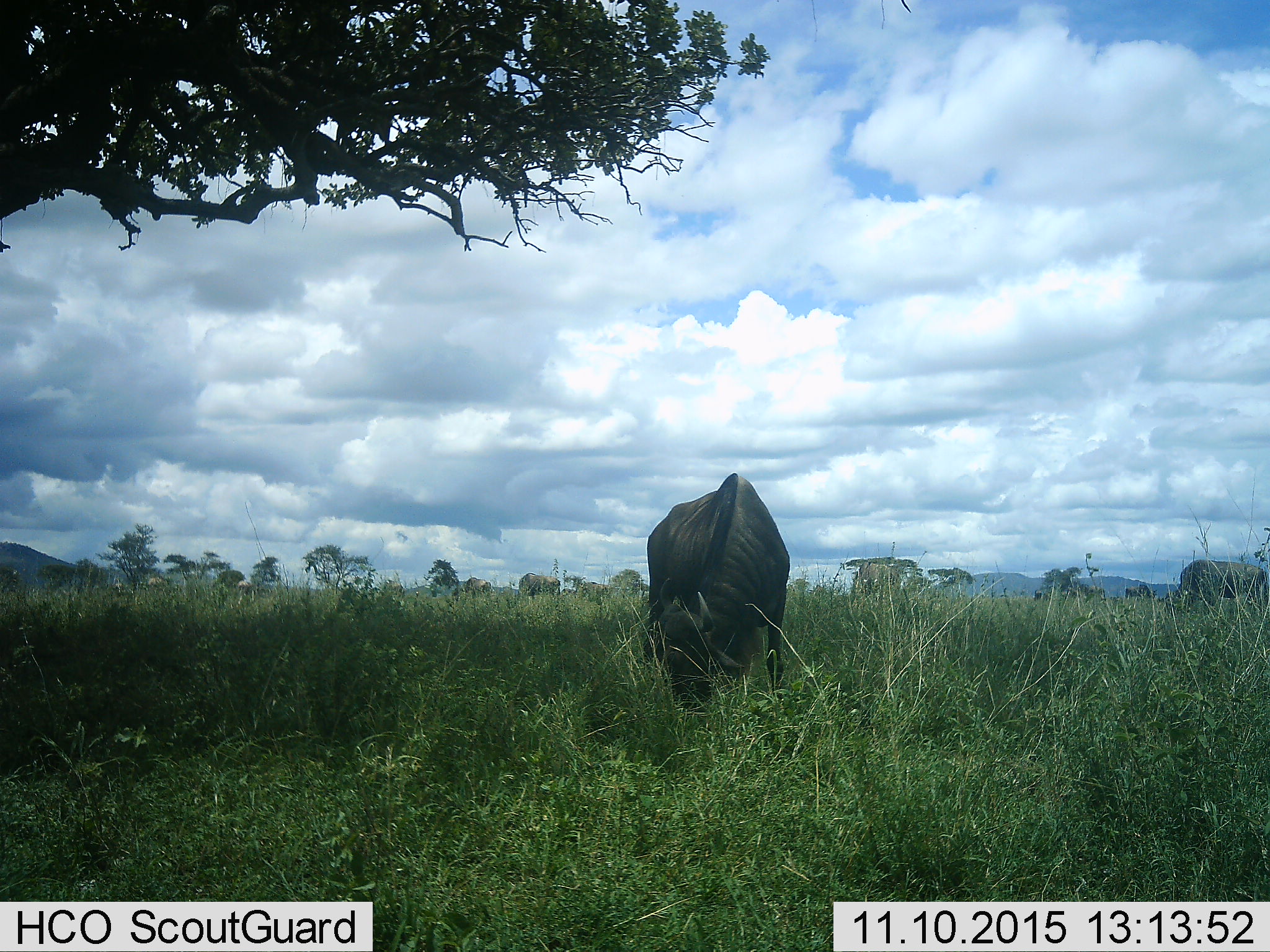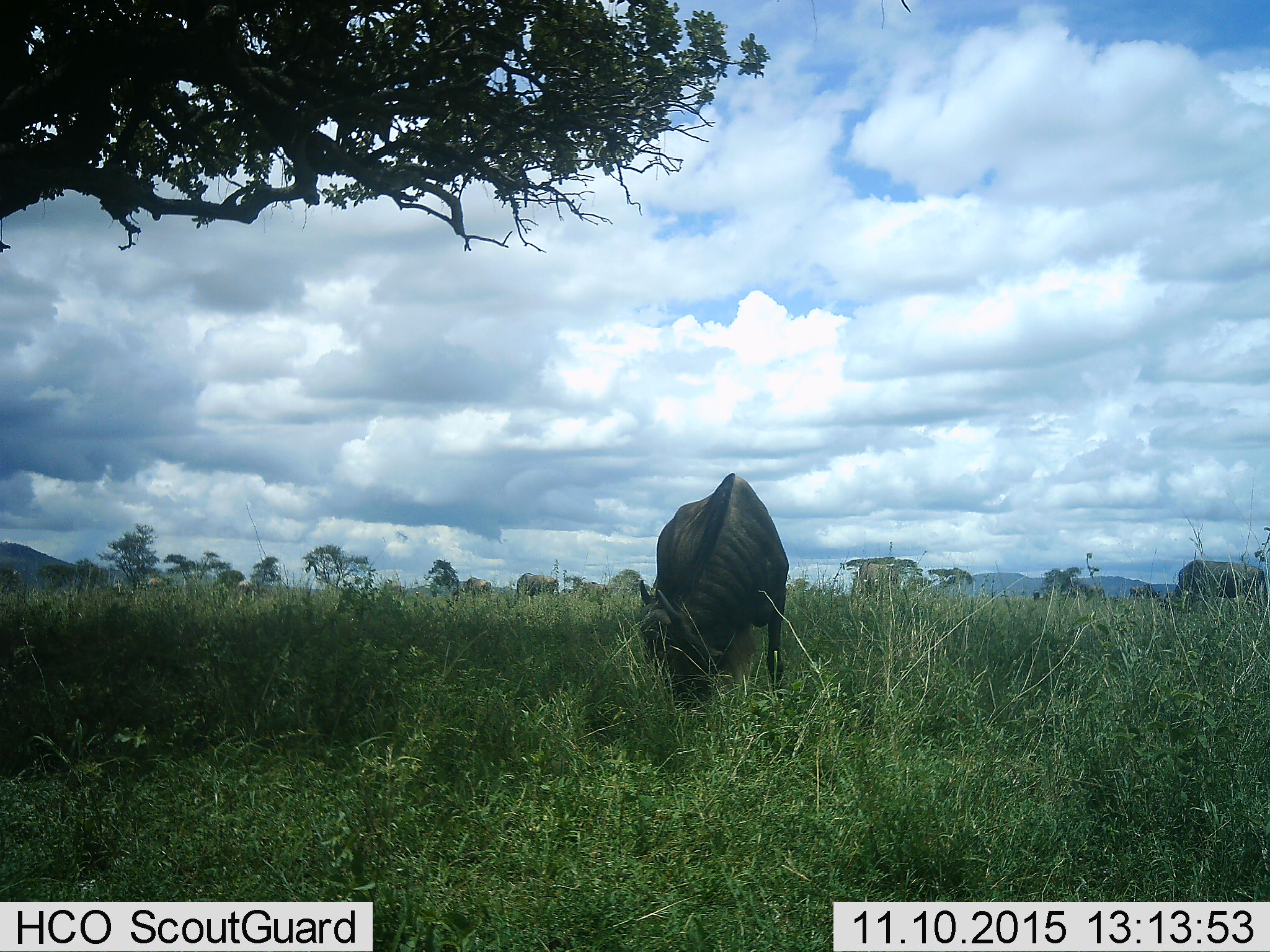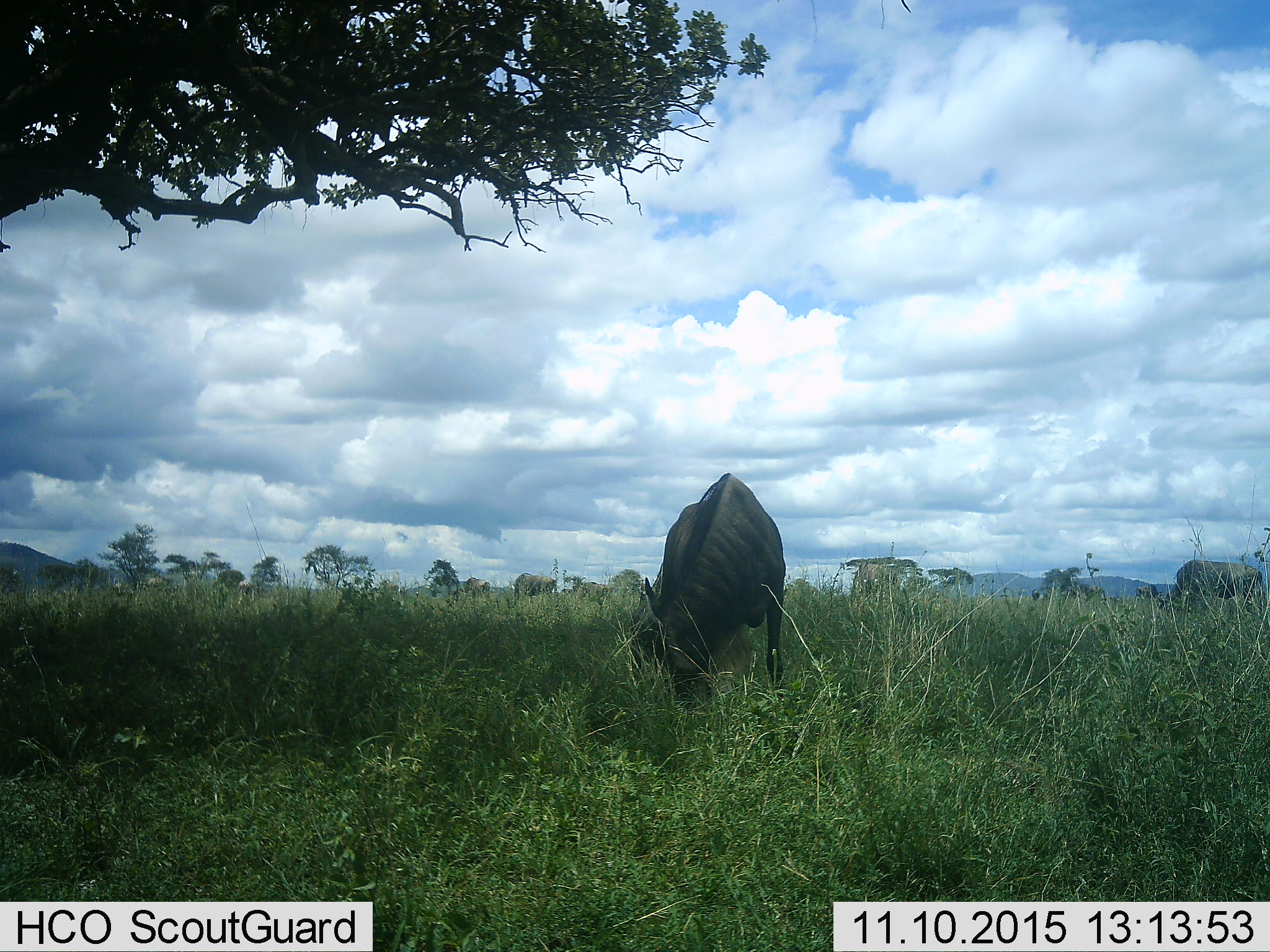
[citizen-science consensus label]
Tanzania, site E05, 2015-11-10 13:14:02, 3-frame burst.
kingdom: Animalia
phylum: Chordata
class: Mammalia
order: Artiodactyla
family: Bovidae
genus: Connochaetes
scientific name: Connochaetes taurinus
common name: blue wildebeest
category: wildebeest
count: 7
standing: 46%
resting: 0%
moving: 31%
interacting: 0%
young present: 0%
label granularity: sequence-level